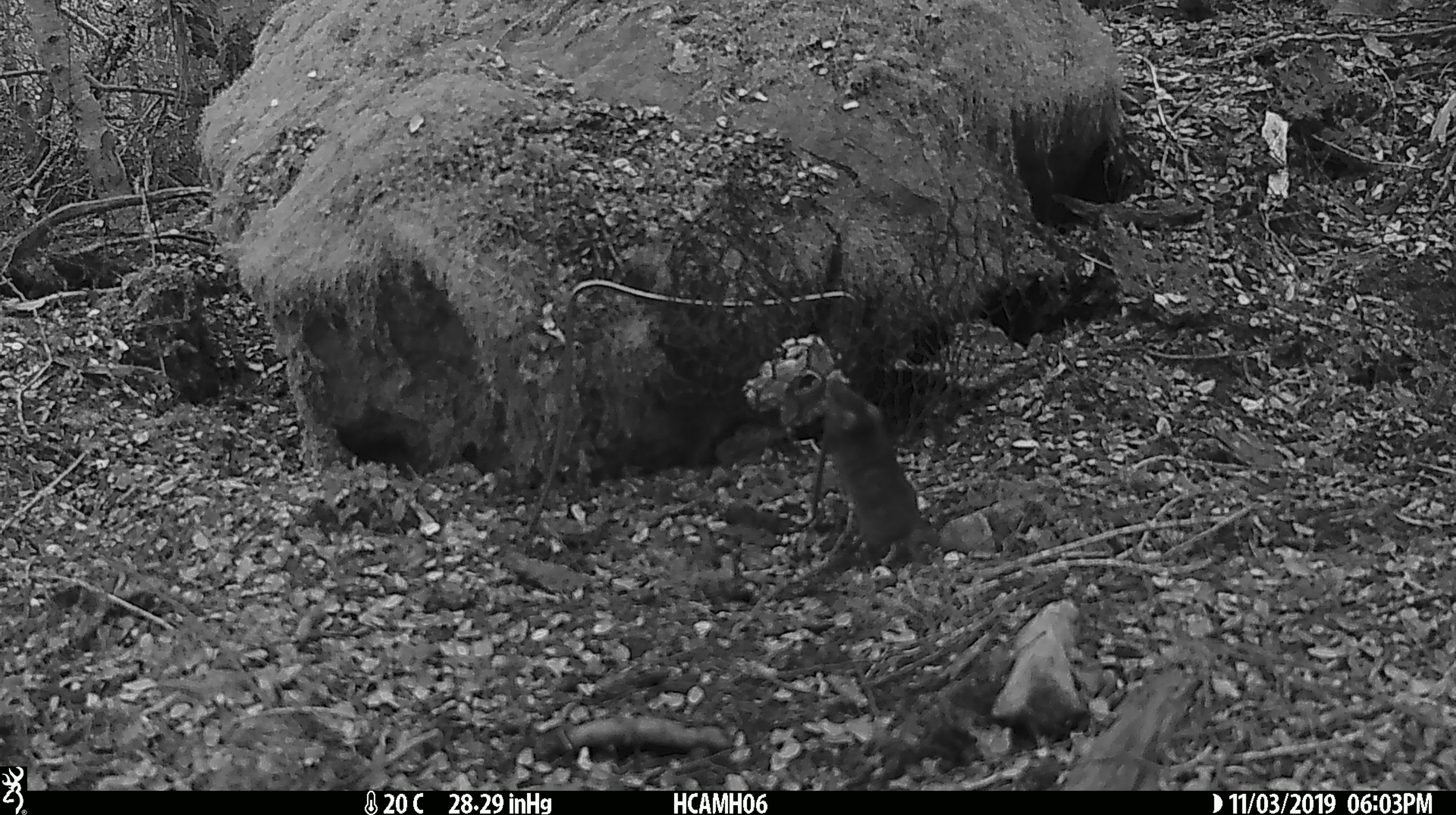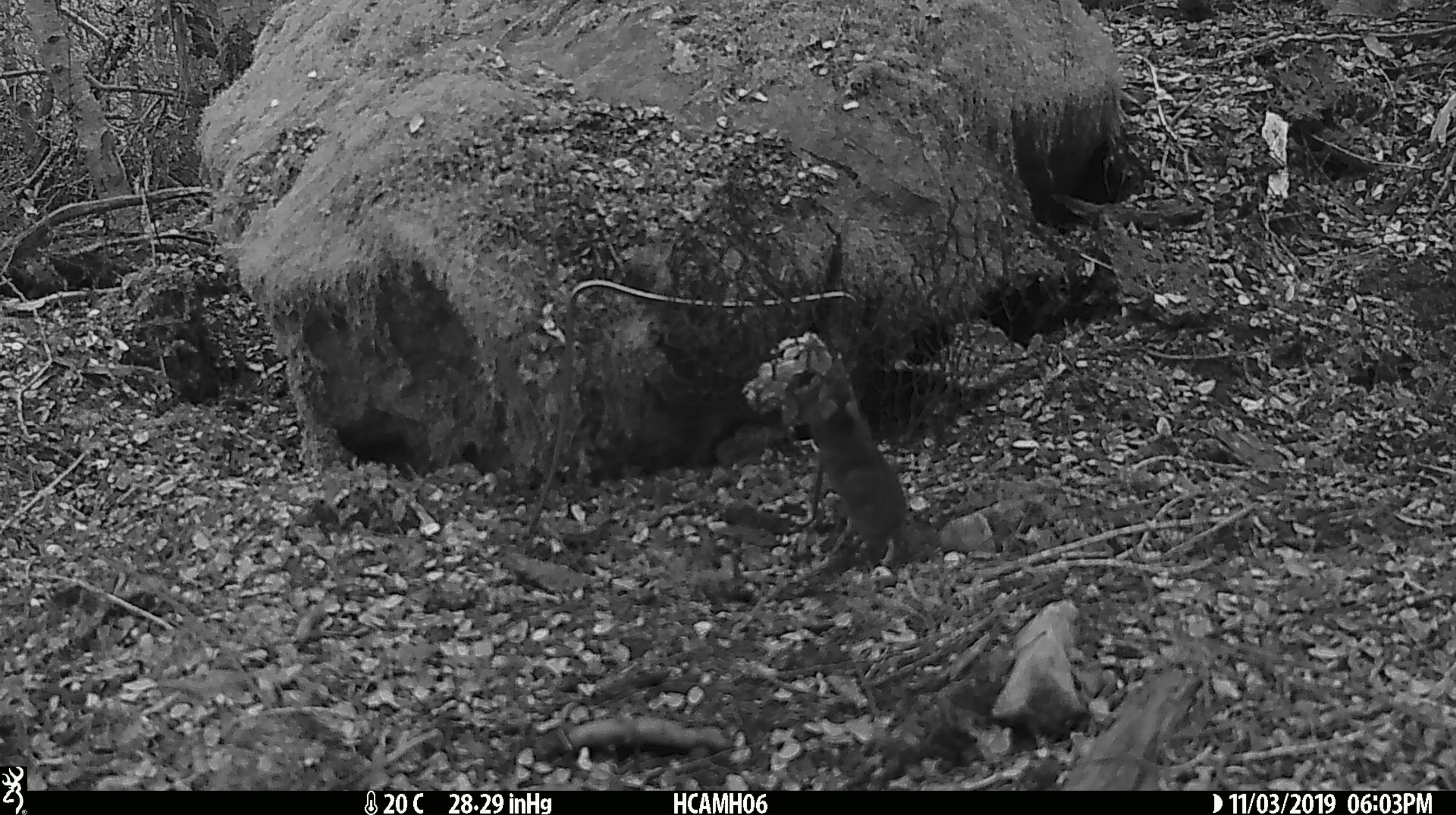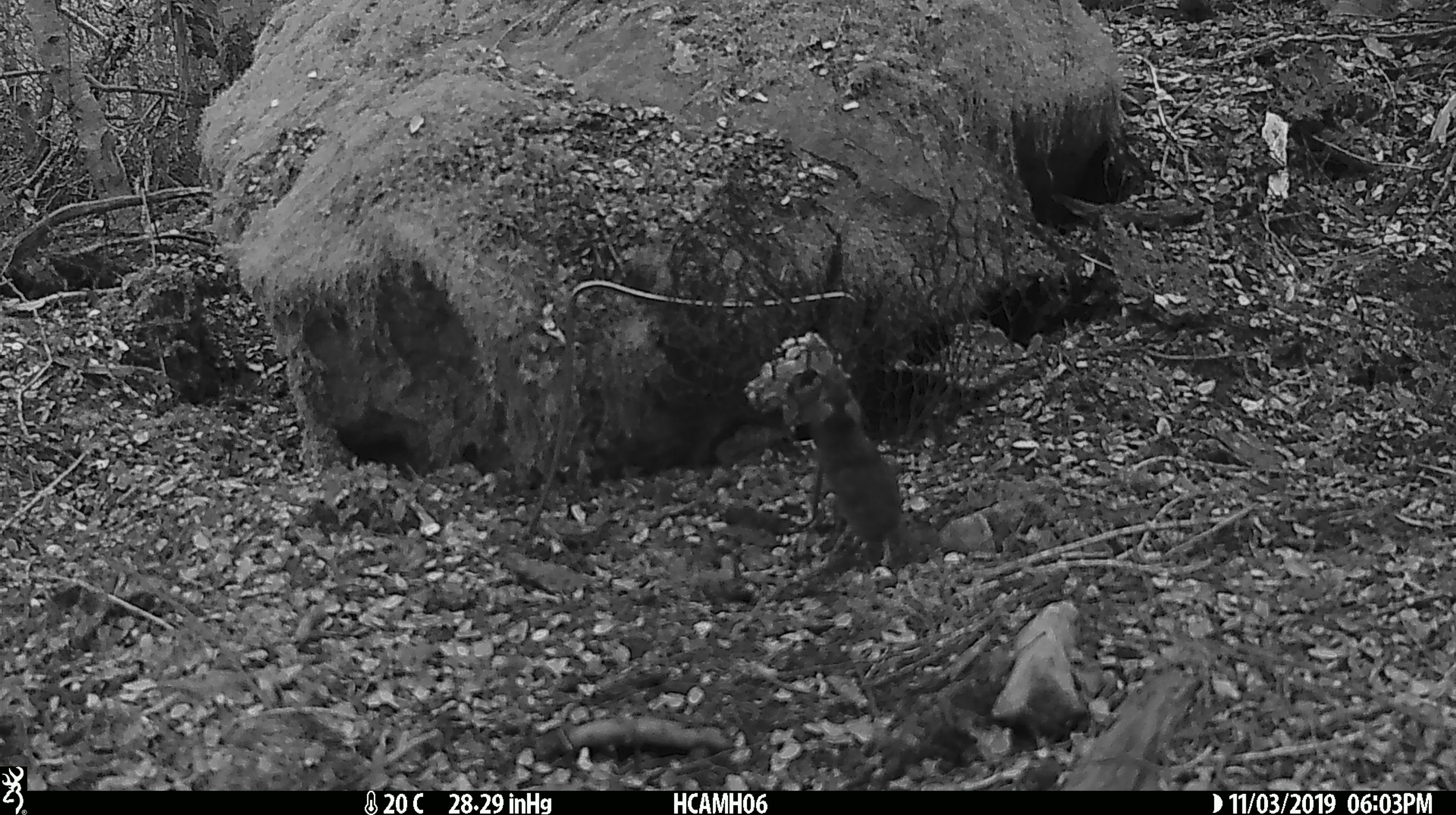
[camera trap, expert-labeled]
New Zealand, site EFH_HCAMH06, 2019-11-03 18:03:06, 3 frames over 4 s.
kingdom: Animalia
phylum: Chordata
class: Mammalia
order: Rodentia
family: Muridae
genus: Mus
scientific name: Mus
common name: mouse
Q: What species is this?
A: Mouse (Mus).